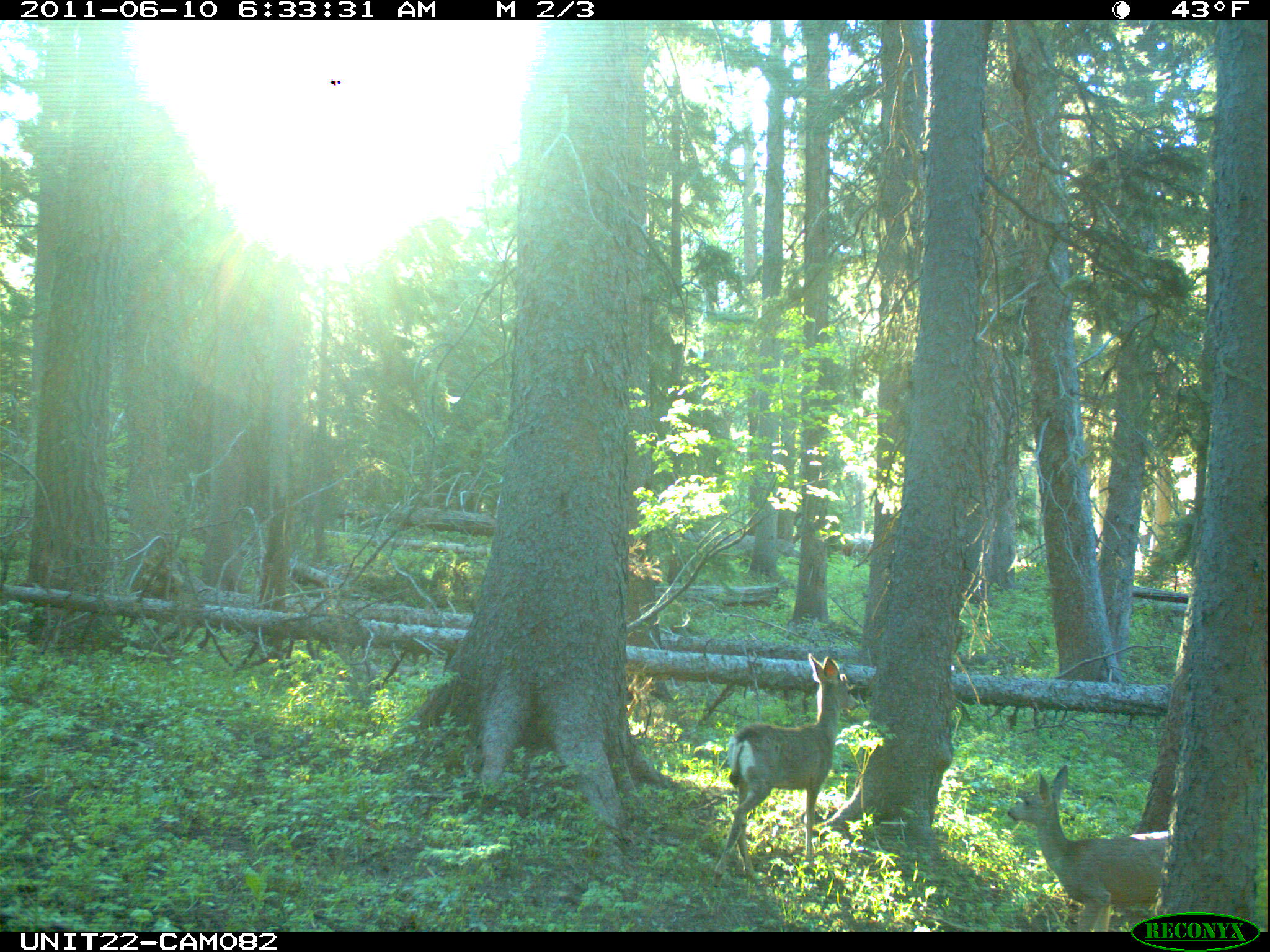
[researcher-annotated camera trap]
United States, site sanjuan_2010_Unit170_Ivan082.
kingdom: Animalia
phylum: Chordata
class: Mammalia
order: Artiodactyla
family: Cervidae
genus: Odocoileus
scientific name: Odocoileus hemionus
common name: mule deer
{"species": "Odocoileus hemionus (mule deer)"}